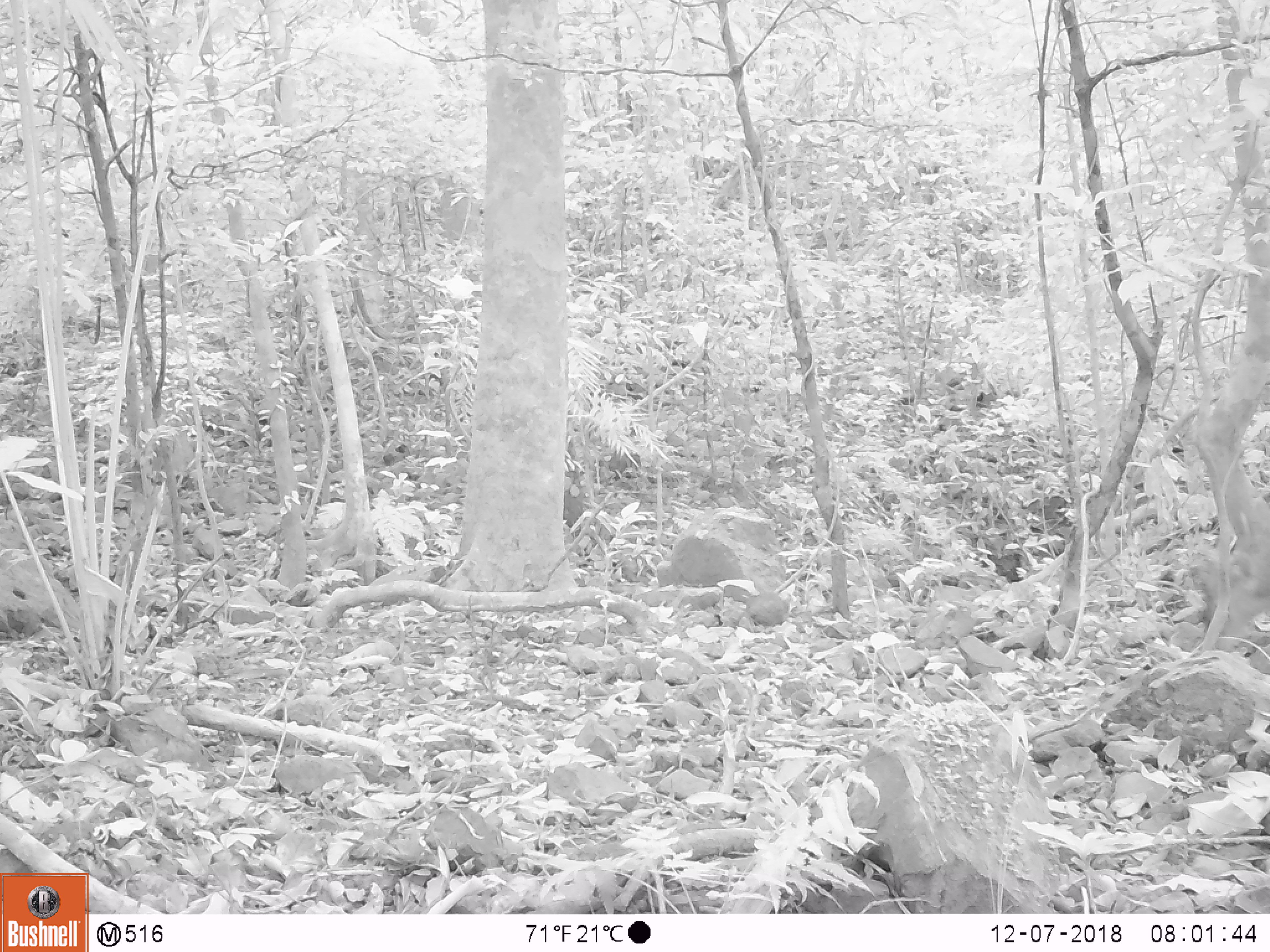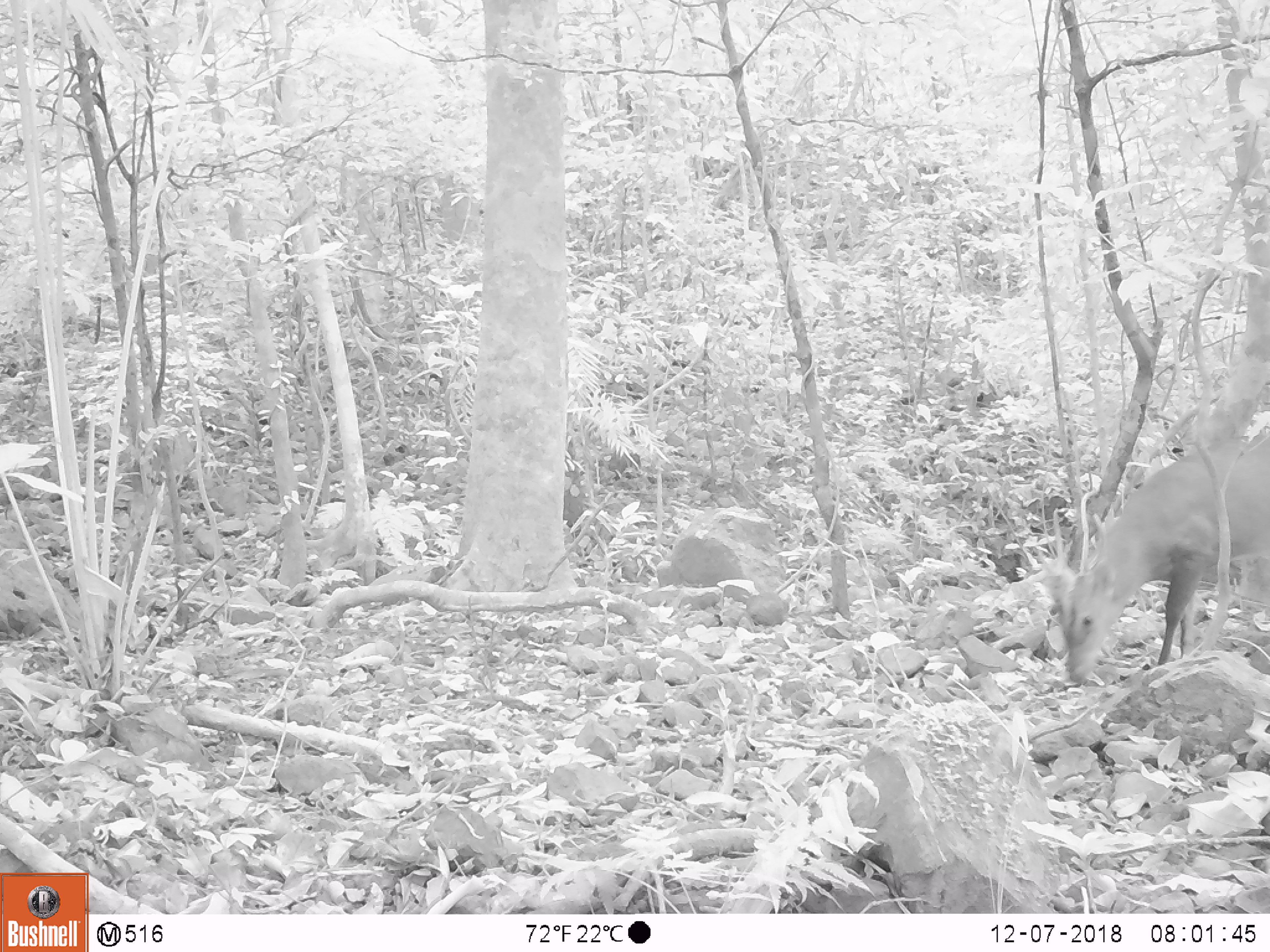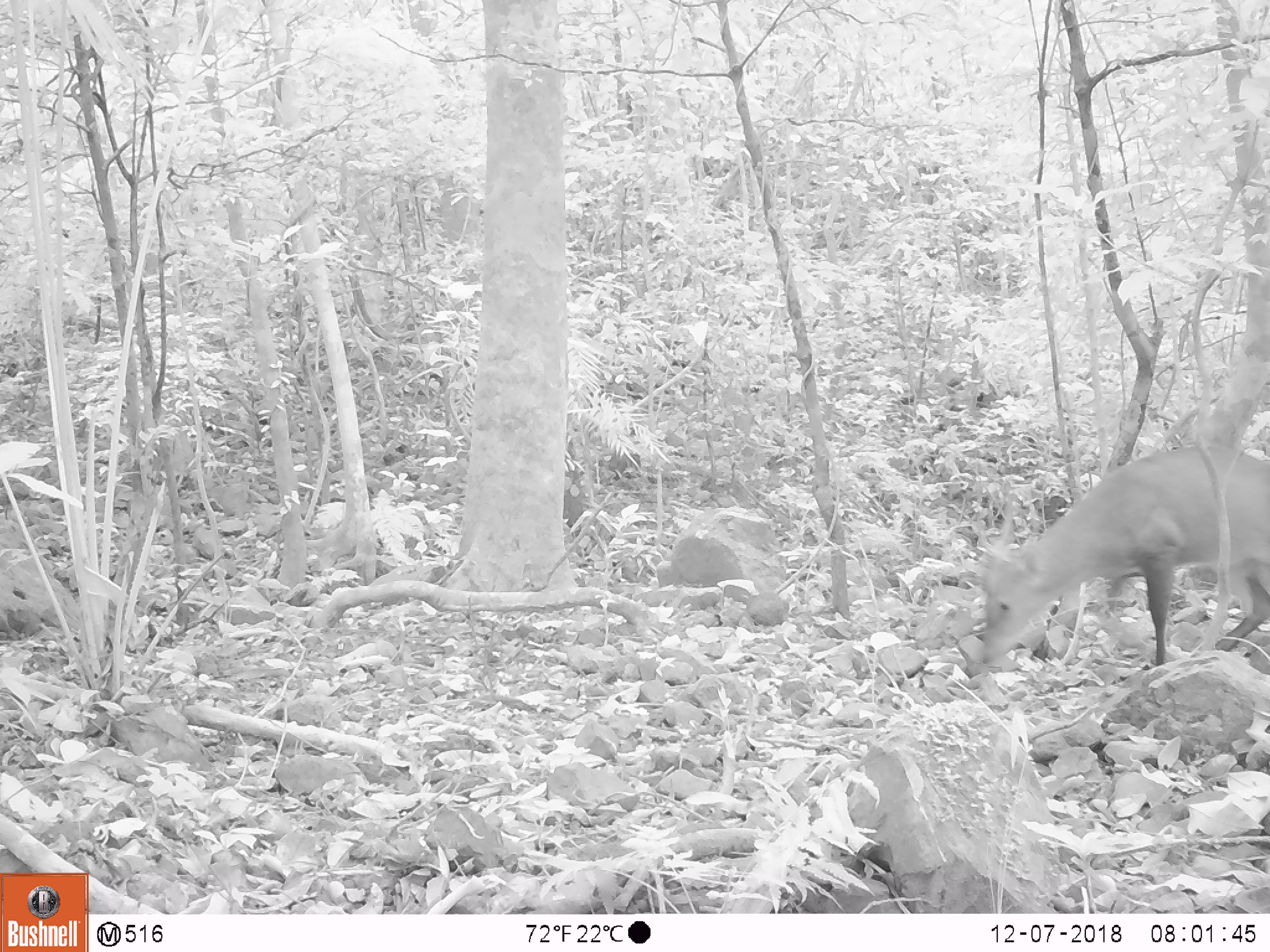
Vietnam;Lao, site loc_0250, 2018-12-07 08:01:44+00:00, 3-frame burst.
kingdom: Animalia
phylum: Chordata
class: Mammalia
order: Artiodactyla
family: Cervidae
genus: Muntiacus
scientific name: Muntiacus vuquangensis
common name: large-antlered muntjac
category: large antlered muntjac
Large antlered muntjac (large-antlered muntjac) (Muntiacus vuquangensis). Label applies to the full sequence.